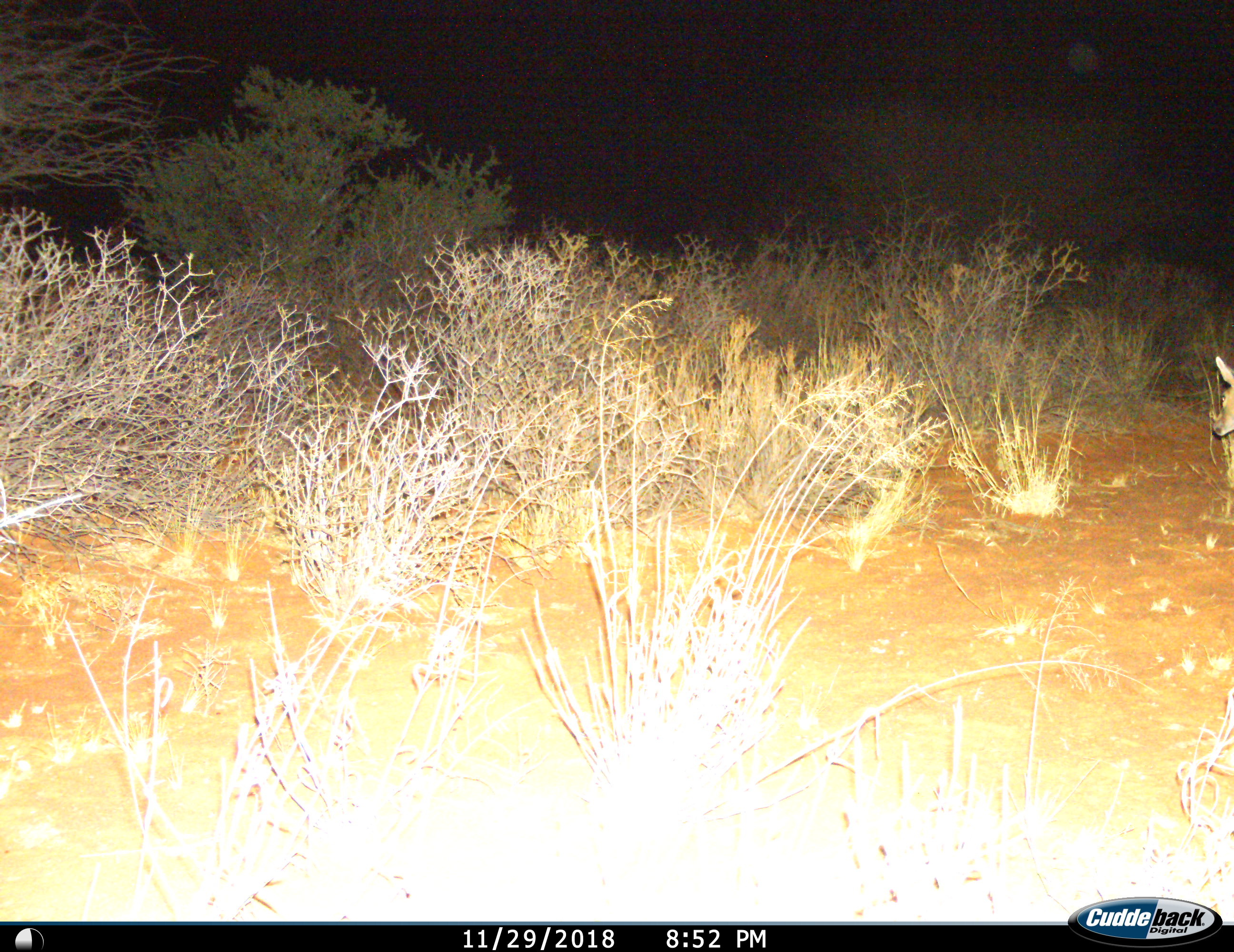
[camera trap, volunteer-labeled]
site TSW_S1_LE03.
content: unidentified animal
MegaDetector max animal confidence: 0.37